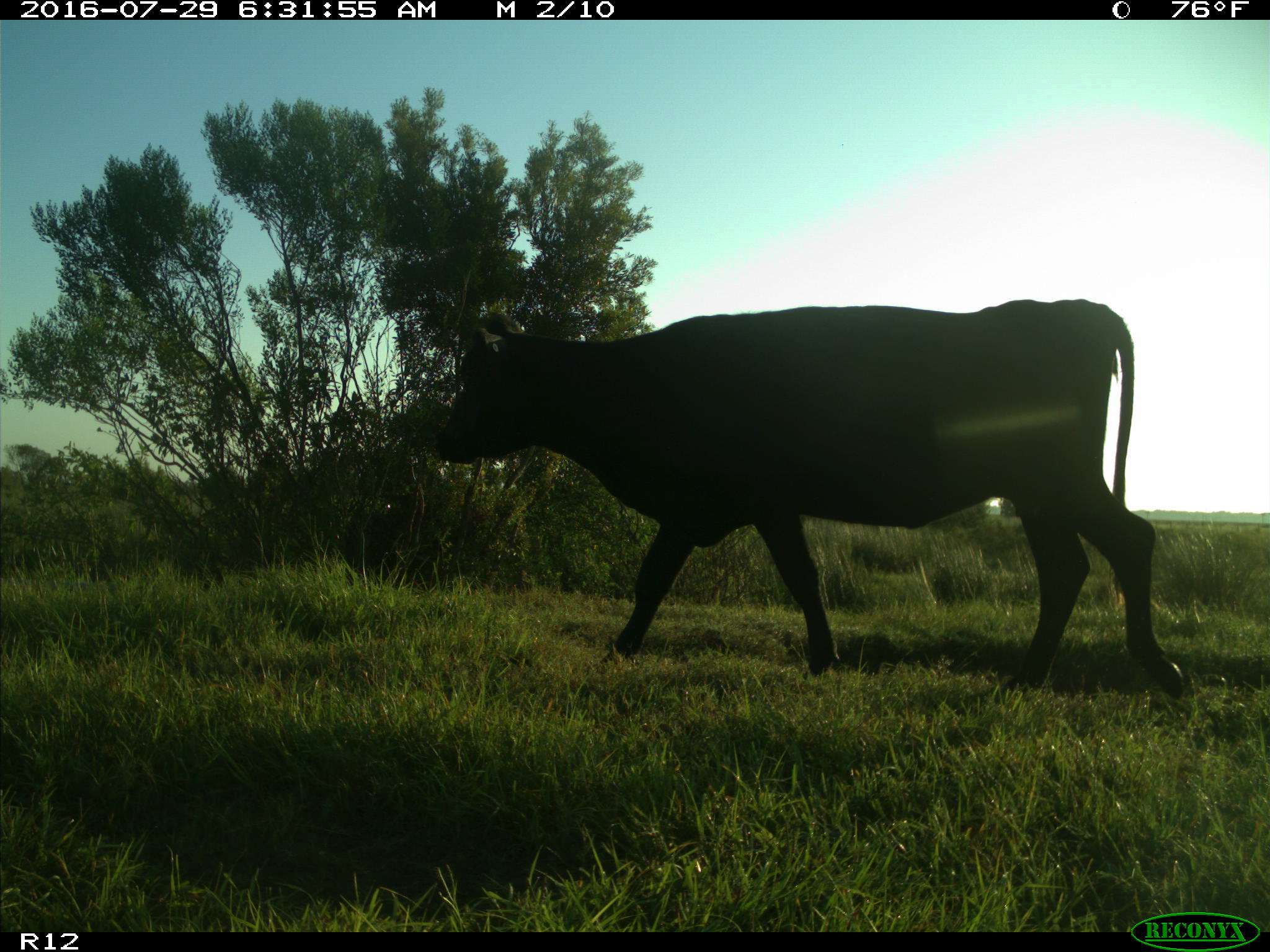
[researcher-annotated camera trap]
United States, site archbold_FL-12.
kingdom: Animalia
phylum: Chordata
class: Mammalia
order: Artiodactyla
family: Bovidae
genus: Bos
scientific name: Bos taurus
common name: domestic cow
Bos taurus (domestic cow).